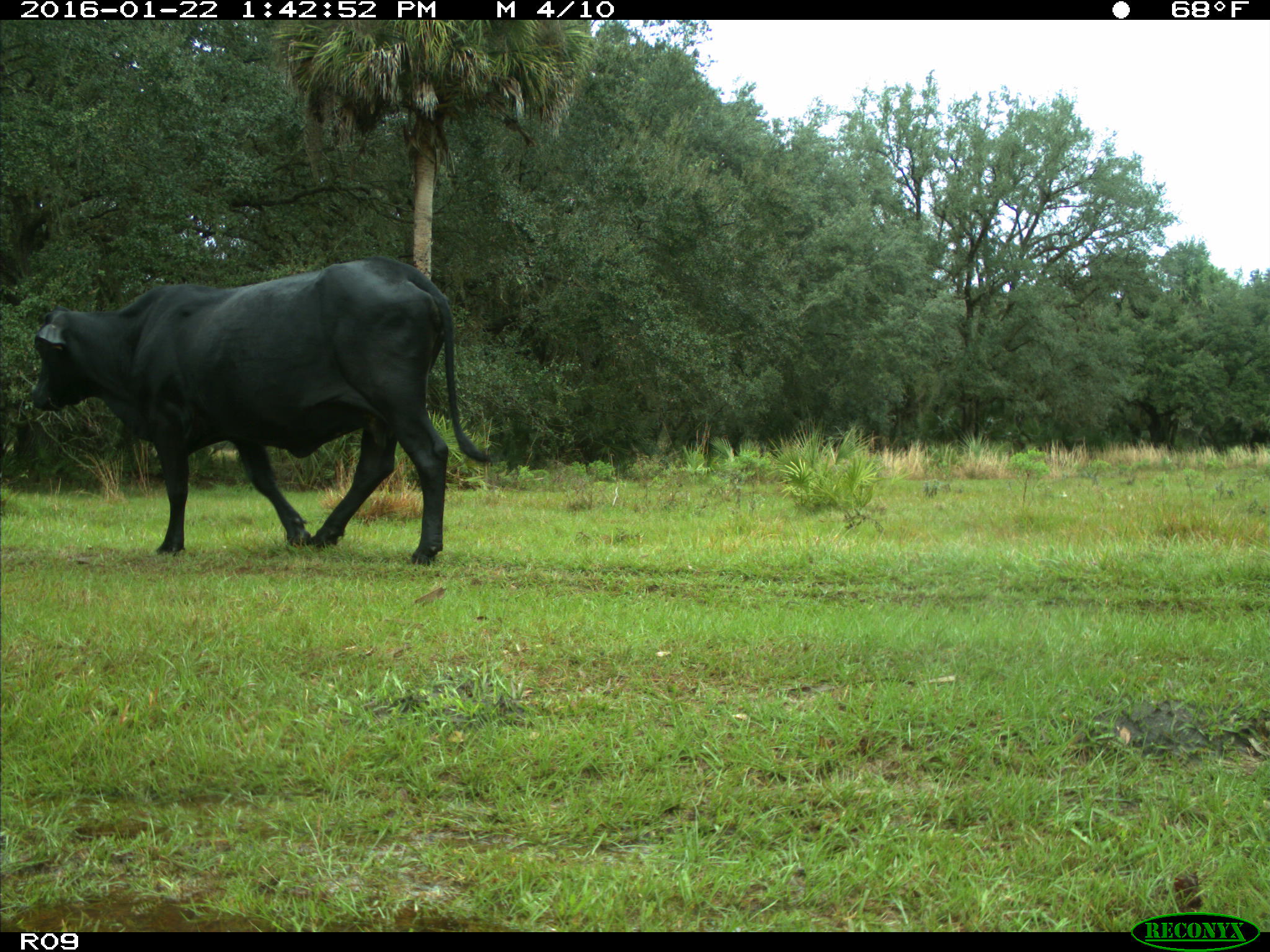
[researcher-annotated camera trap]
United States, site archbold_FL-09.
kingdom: Animalia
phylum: Chordata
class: Mammalia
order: Artiodactyla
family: Bovidae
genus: Bos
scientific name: Bos taurus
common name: domestic cow